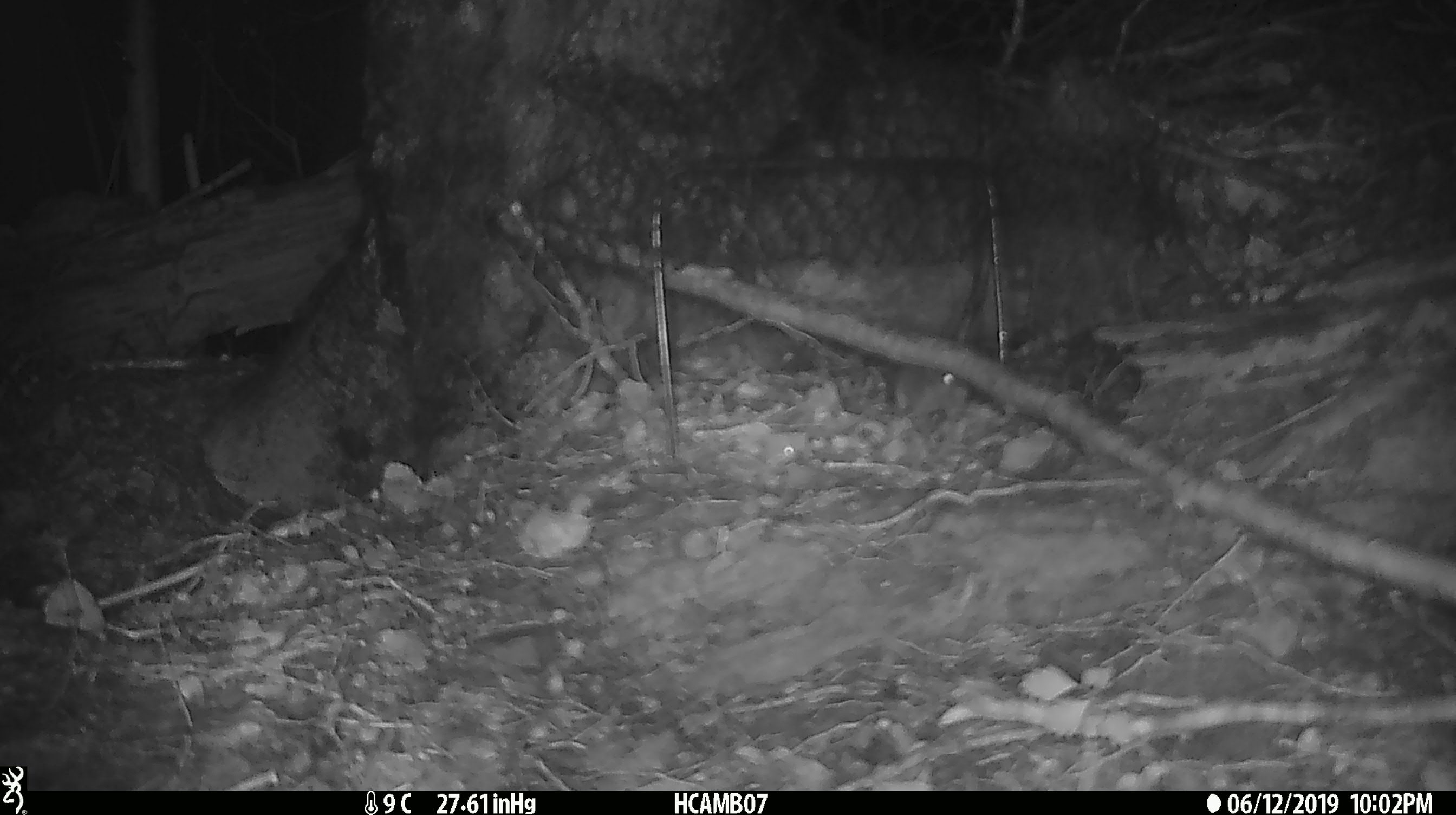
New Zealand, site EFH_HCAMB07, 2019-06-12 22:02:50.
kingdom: Animalia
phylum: Chordata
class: Mammalia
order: Rodentia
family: Muridae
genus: Mus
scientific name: Mus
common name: mouse